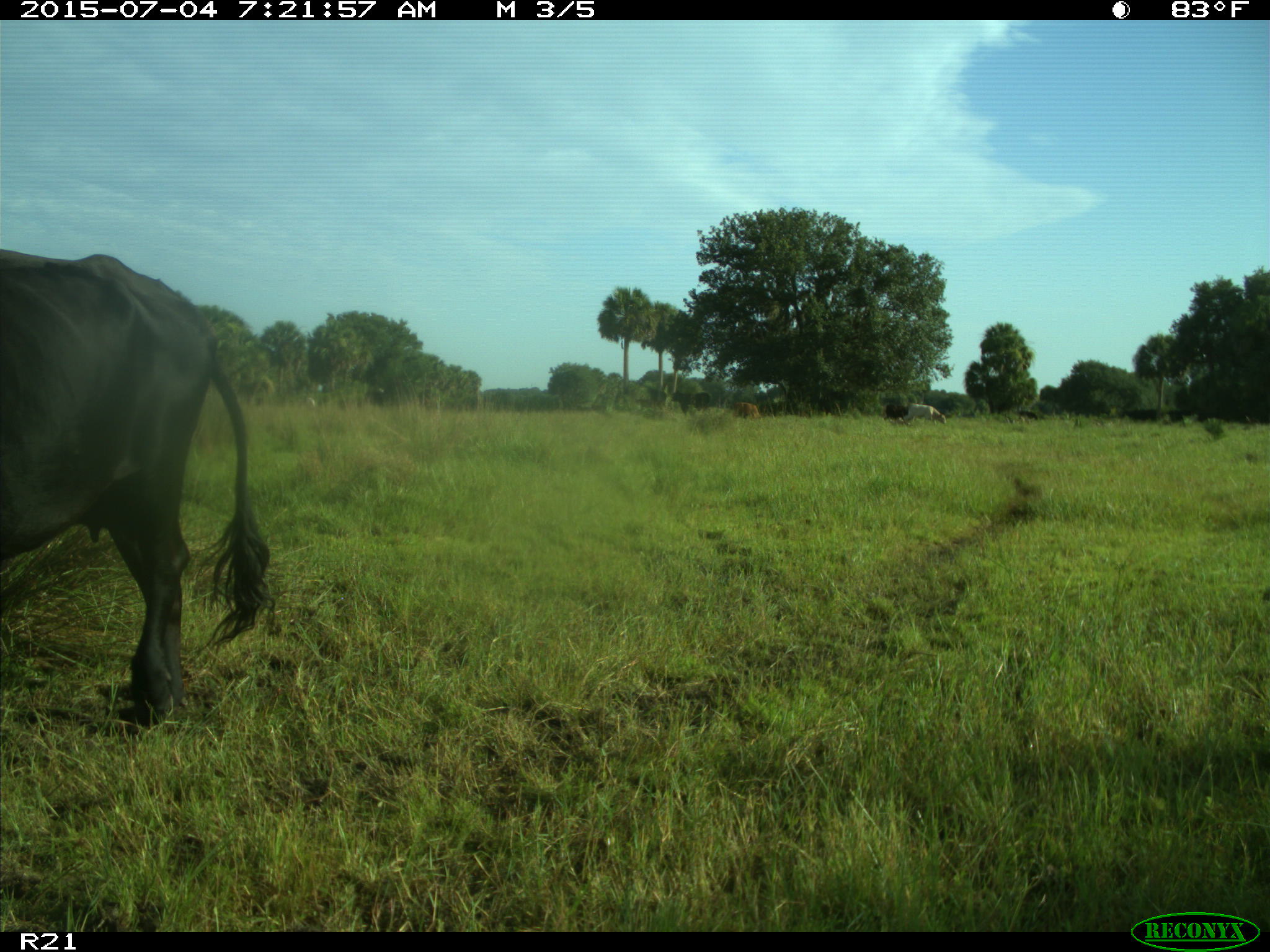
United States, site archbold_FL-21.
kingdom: Animalia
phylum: Chordata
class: Mammalia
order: Artiodactyla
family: Bovidae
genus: Bos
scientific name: Bos taurus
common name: domestic cow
Bos taurus (domestic cow).